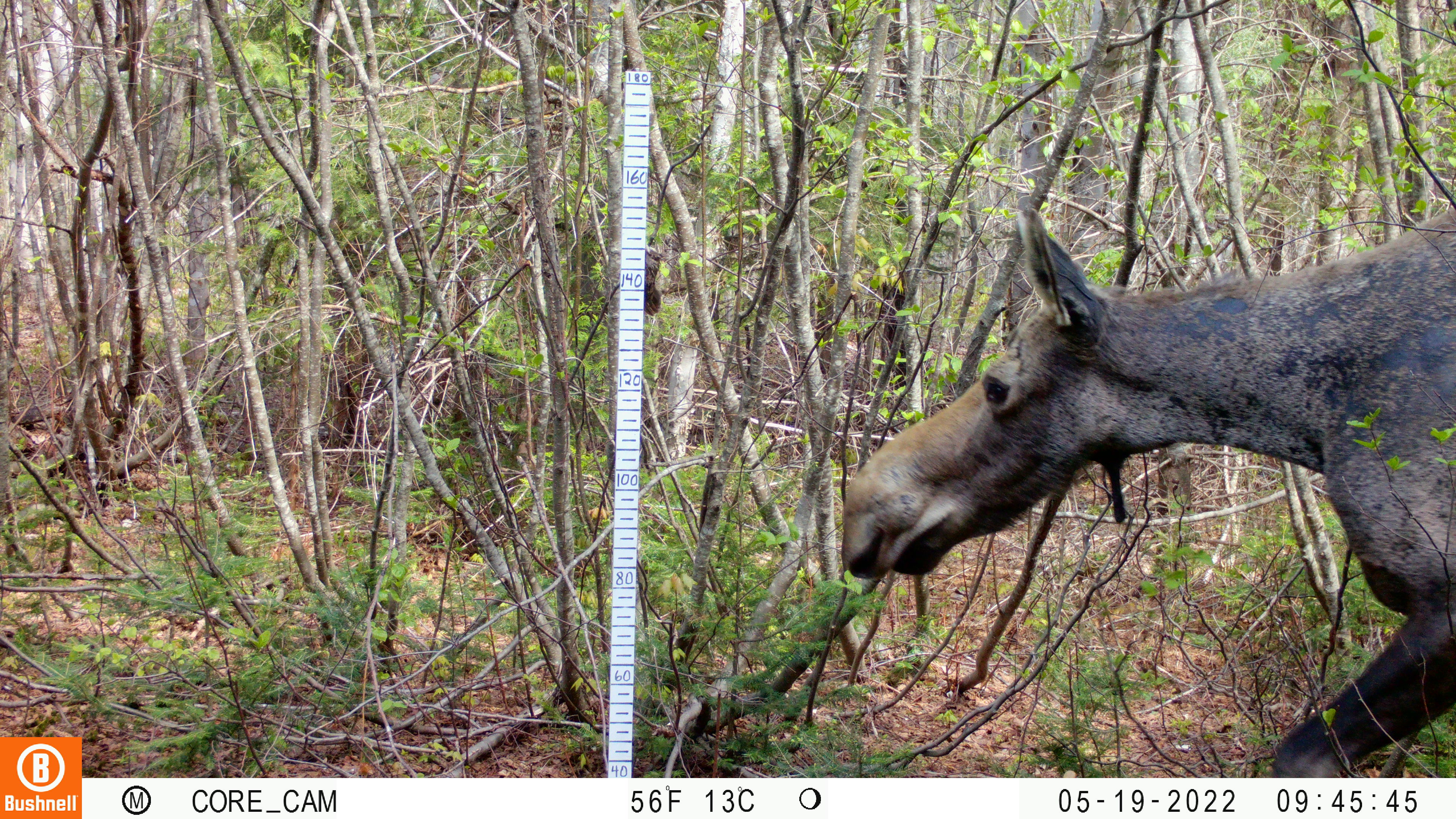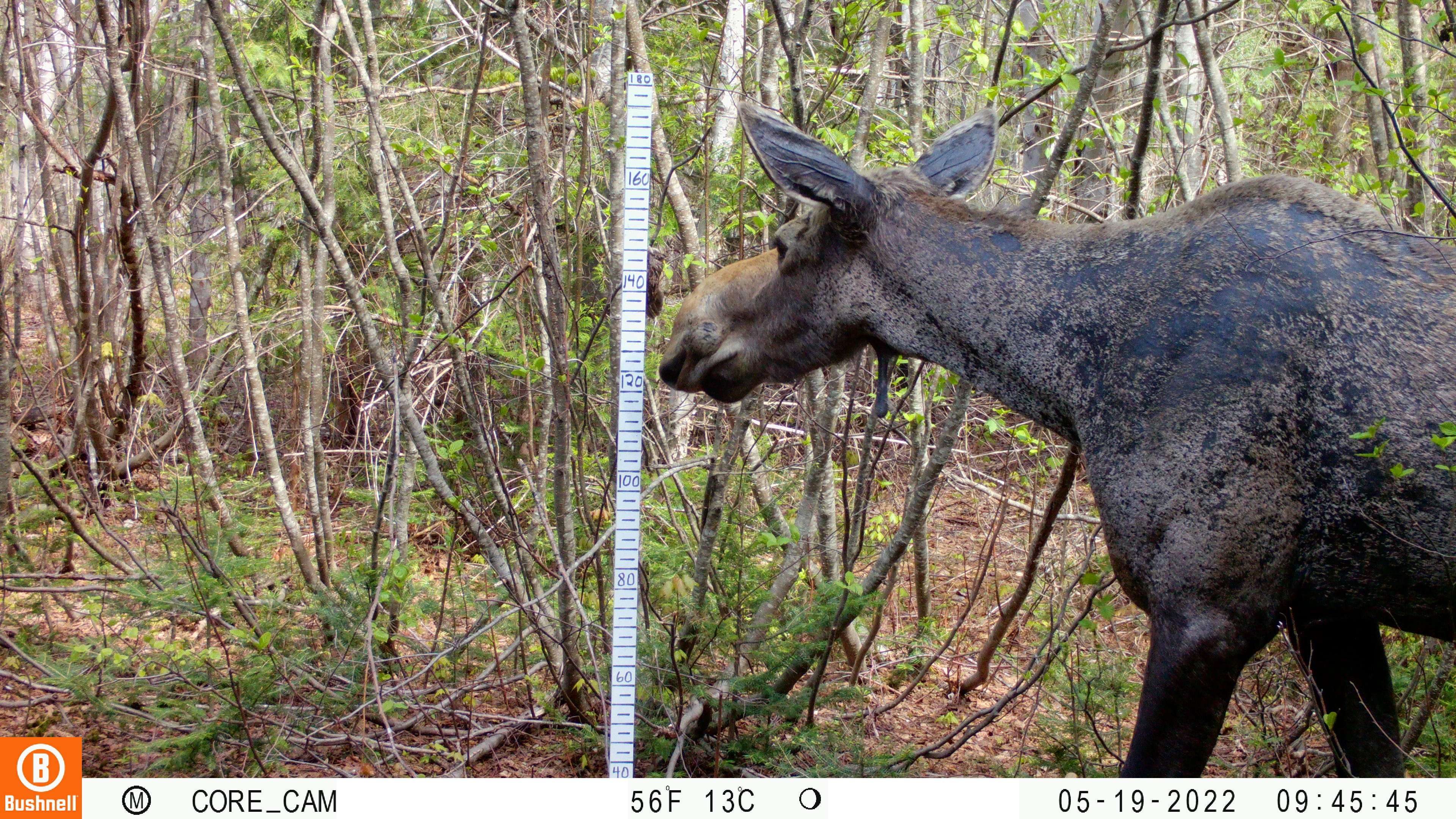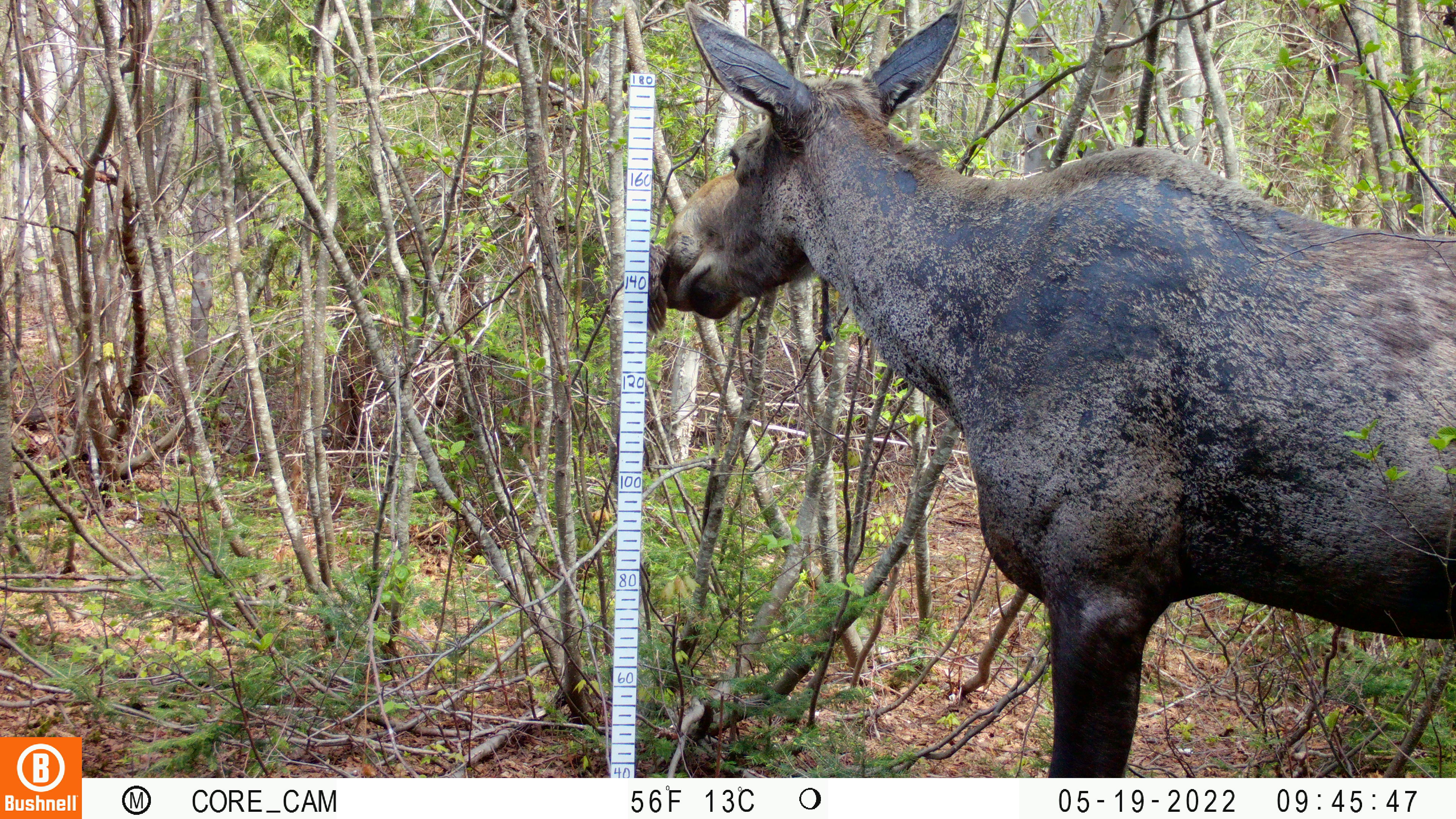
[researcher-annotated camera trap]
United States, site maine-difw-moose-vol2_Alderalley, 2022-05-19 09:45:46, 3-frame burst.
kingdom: Animalia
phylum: Chordata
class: Mammalia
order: Artiodactyla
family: Cervidae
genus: Alces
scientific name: Alces alces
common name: moose